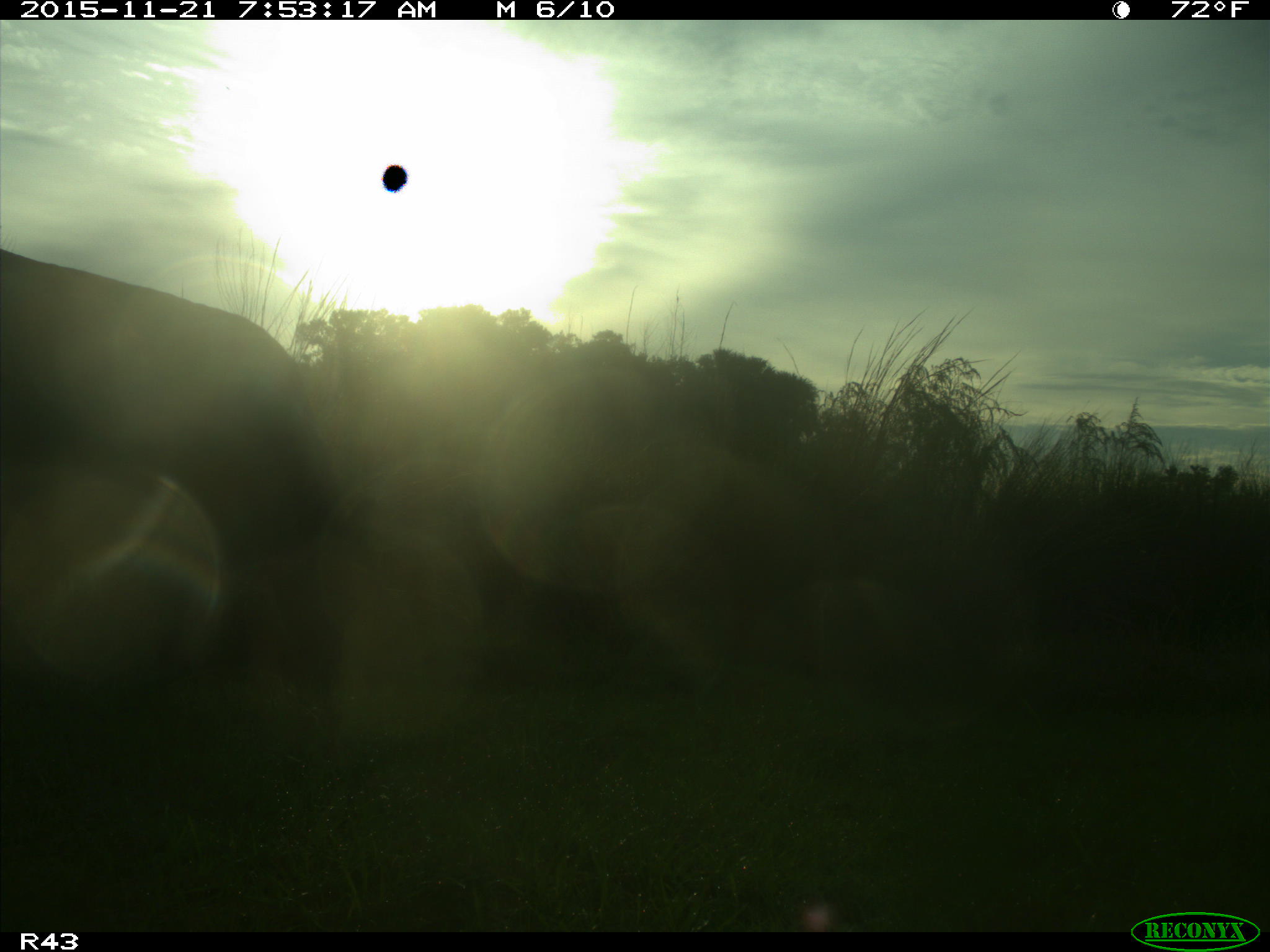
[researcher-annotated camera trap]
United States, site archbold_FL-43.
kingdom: Animalia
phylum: Chordata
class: Mammalia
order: Artiodactyla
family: Bovidae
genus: Bos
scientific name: Bos taurus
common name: domestic cow